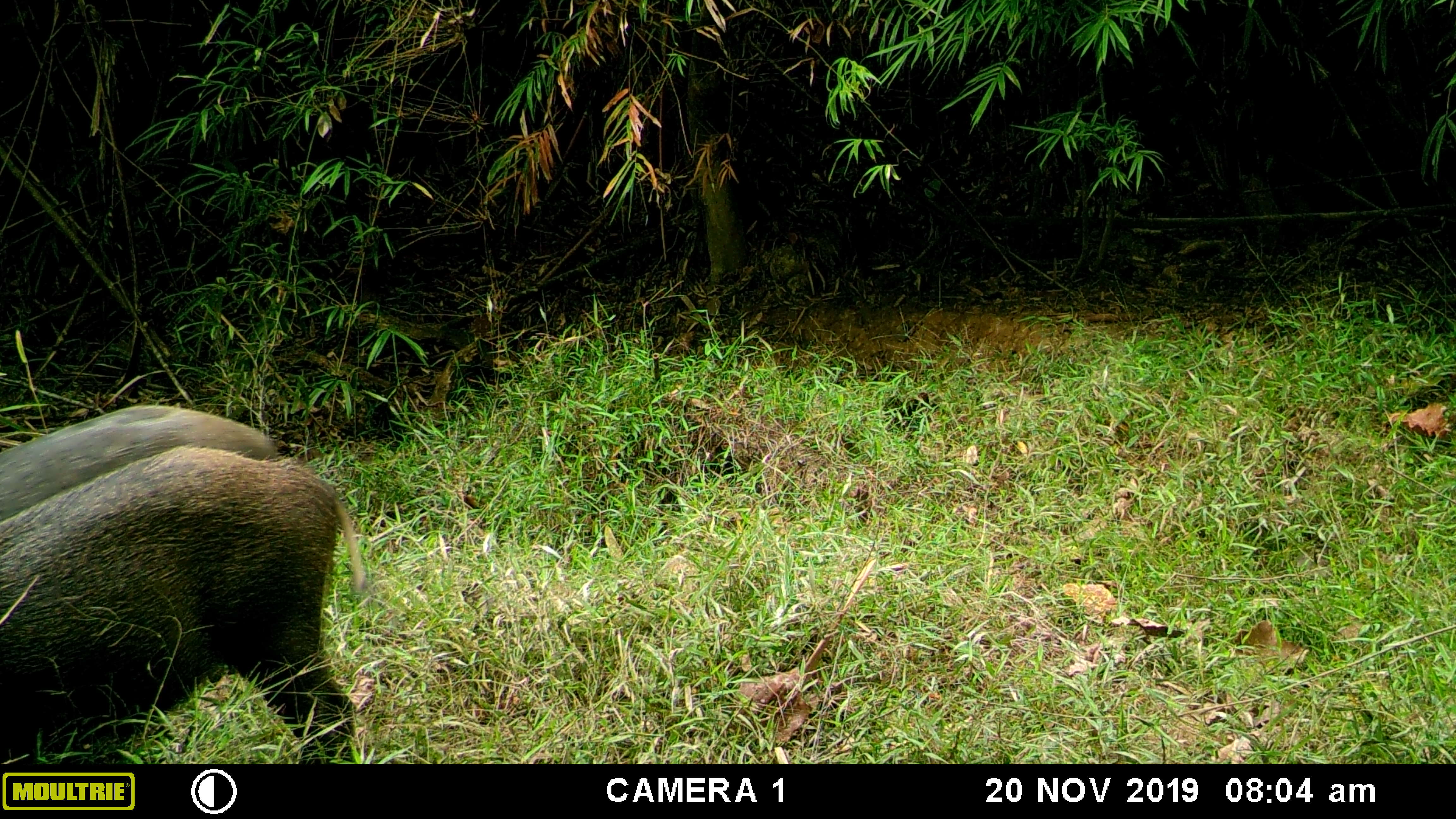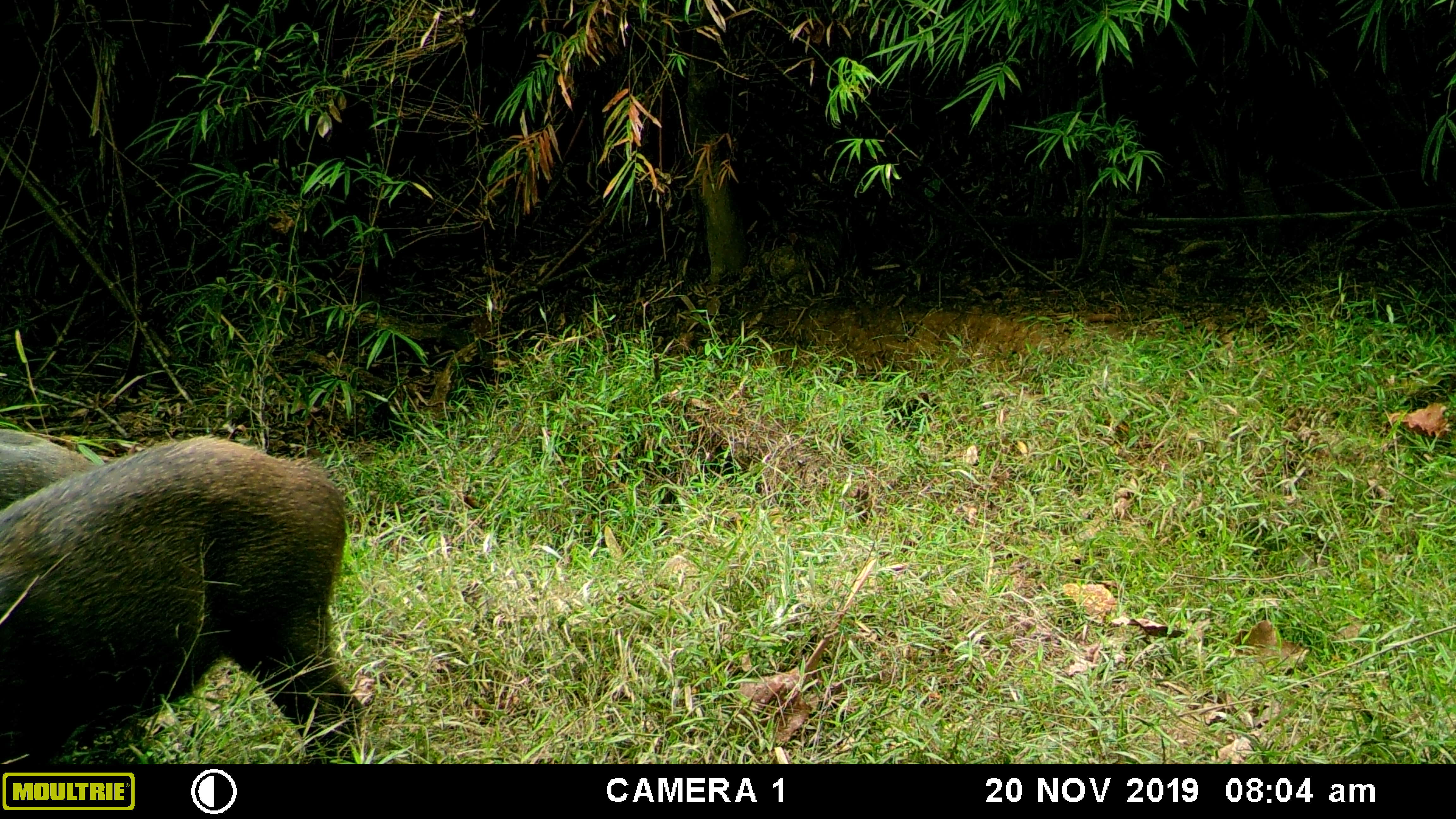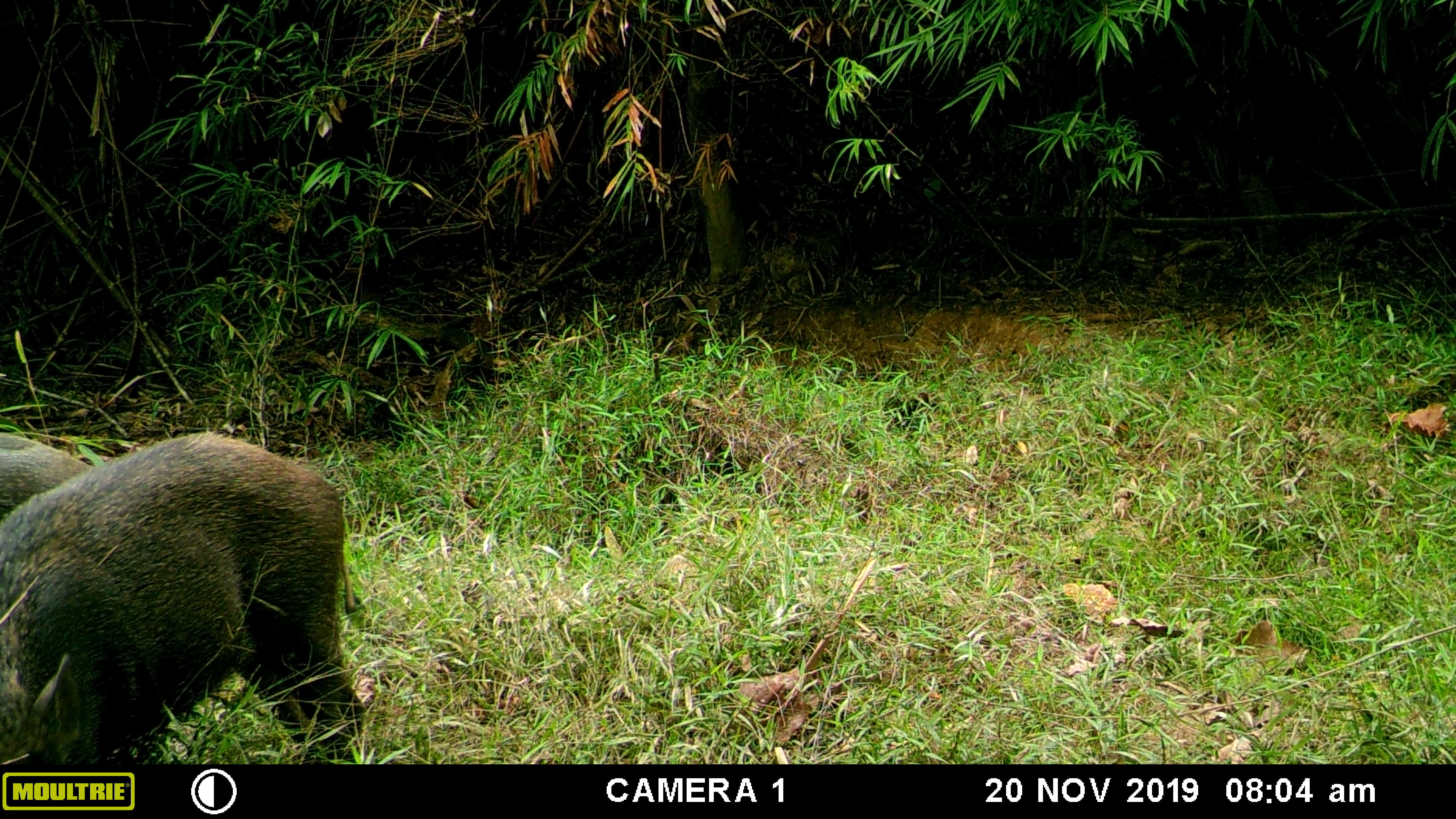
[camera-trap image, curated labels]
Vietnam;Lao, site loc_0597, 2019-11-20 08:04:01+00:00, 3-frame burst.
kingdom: Animalia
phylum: Chordata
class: Mammalia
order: Artiodactyla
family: Suidae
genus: Sus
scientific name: Sus scrofa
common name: eurasian wild pig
Eurasian wild pig (Sus scrofa). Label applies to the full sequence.